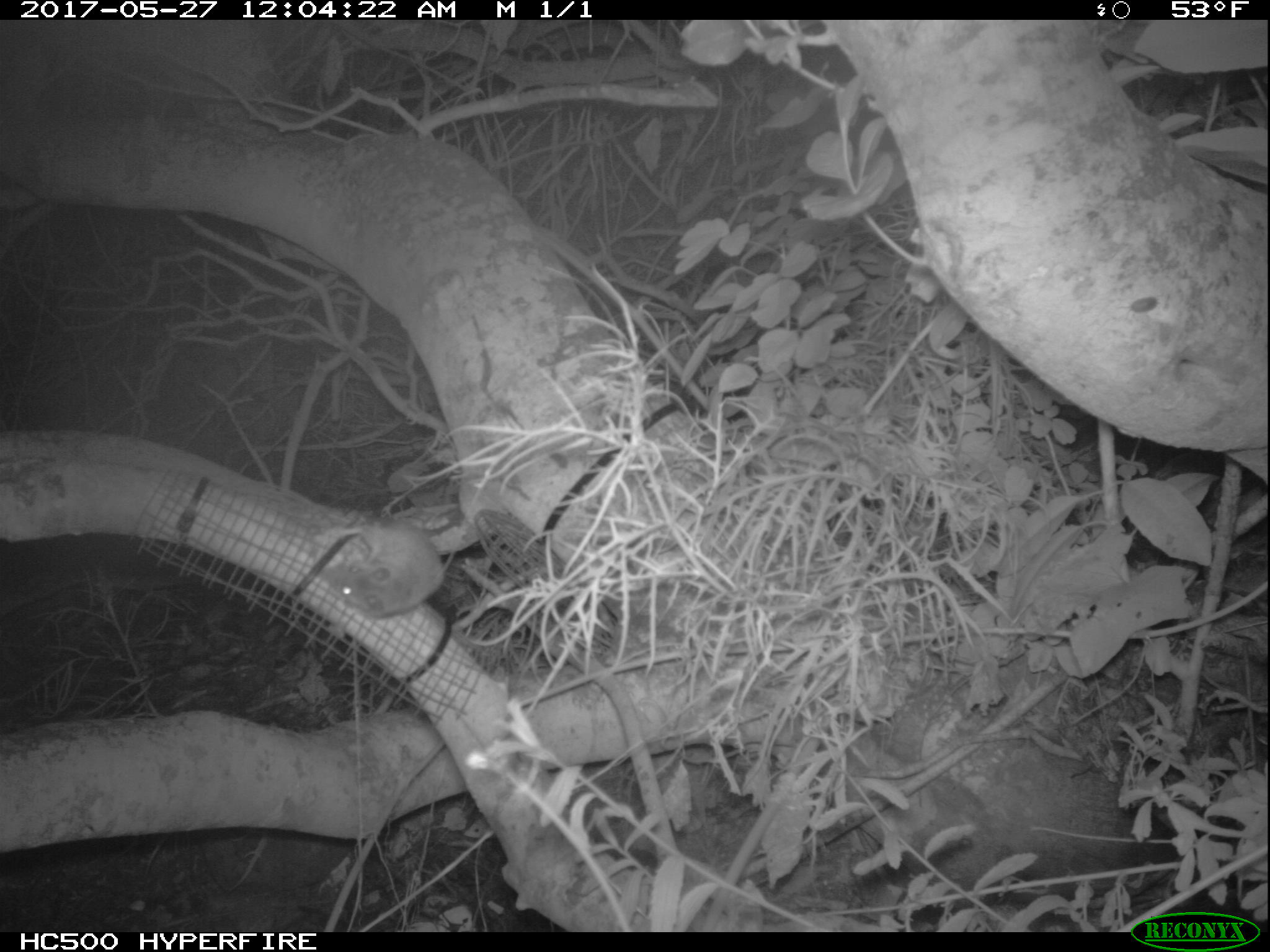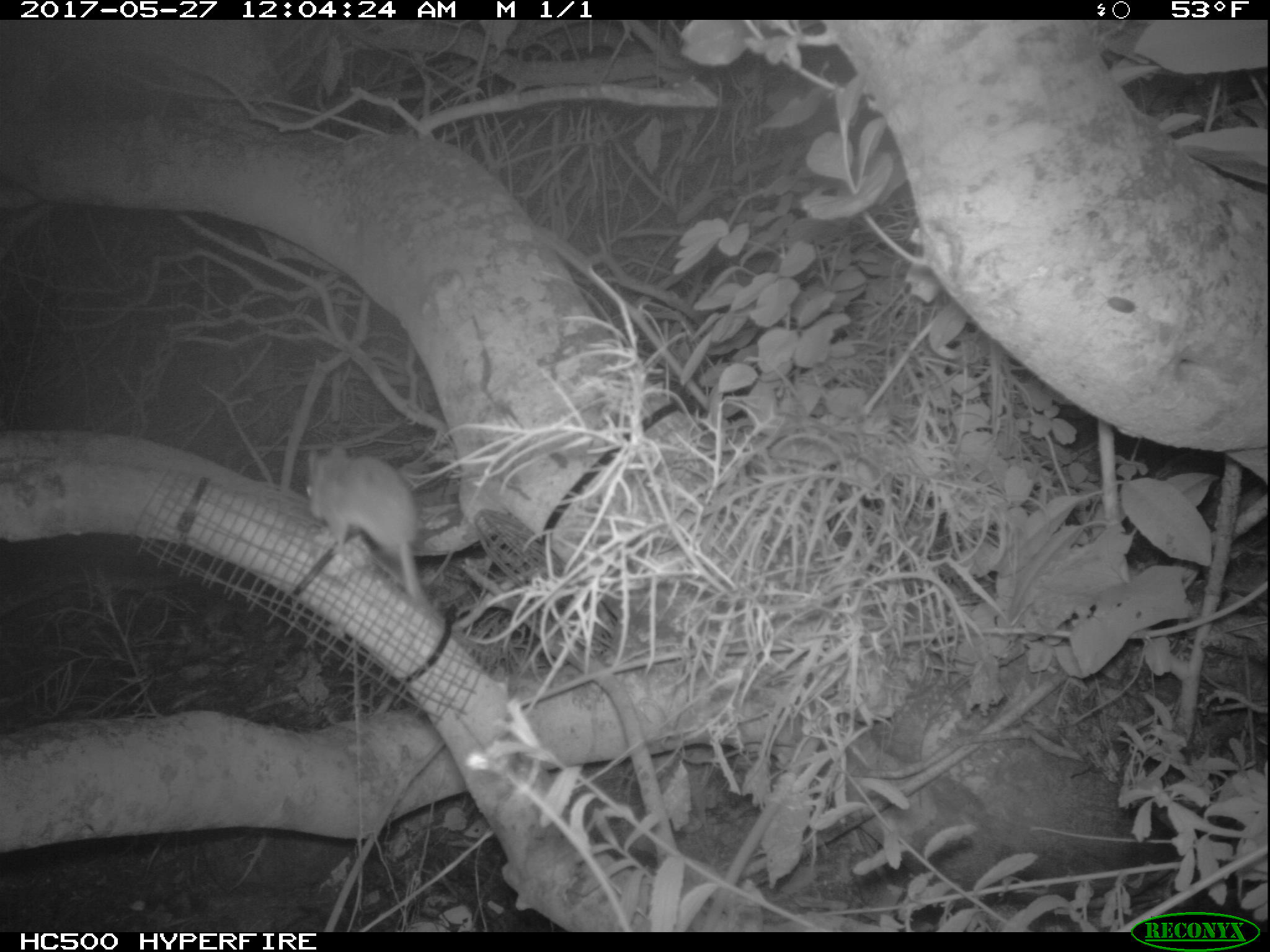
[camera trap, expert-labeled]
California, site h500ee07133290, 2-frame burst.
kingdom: Animalia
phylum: Chordata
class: Mammalia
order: Rodentia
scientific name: Rodentia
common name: rodent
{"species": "rodent (Rodentia)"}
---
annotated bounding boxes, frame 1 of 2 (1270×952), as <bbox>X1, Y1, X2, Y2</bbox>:
rodent: <bbox>322, 518, 445, 617</bbox>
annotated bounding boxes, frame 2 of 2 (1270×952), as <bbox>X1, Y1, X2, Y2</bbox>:
rodent: <bbox>306, 444, 427, 607</bbox>